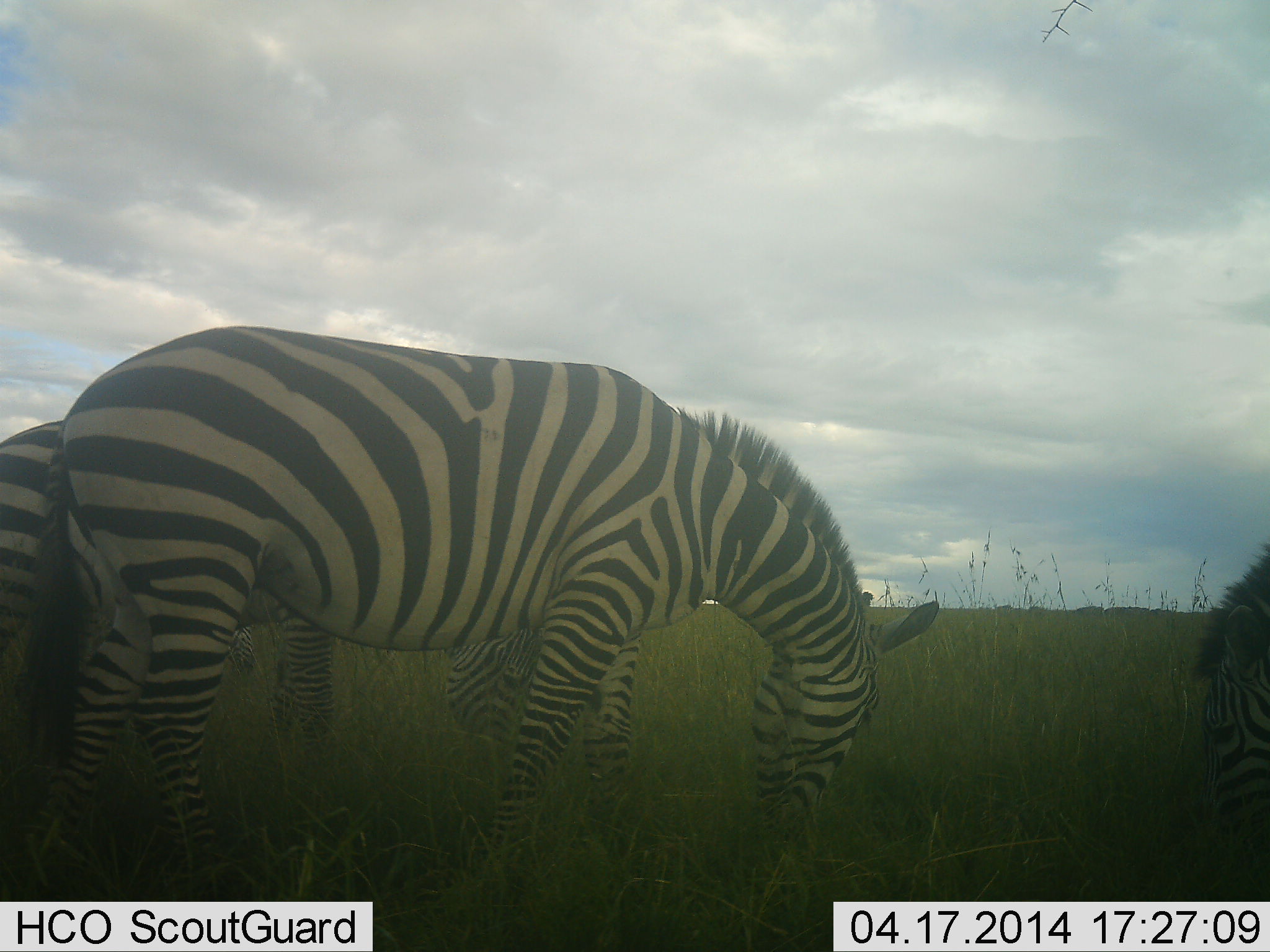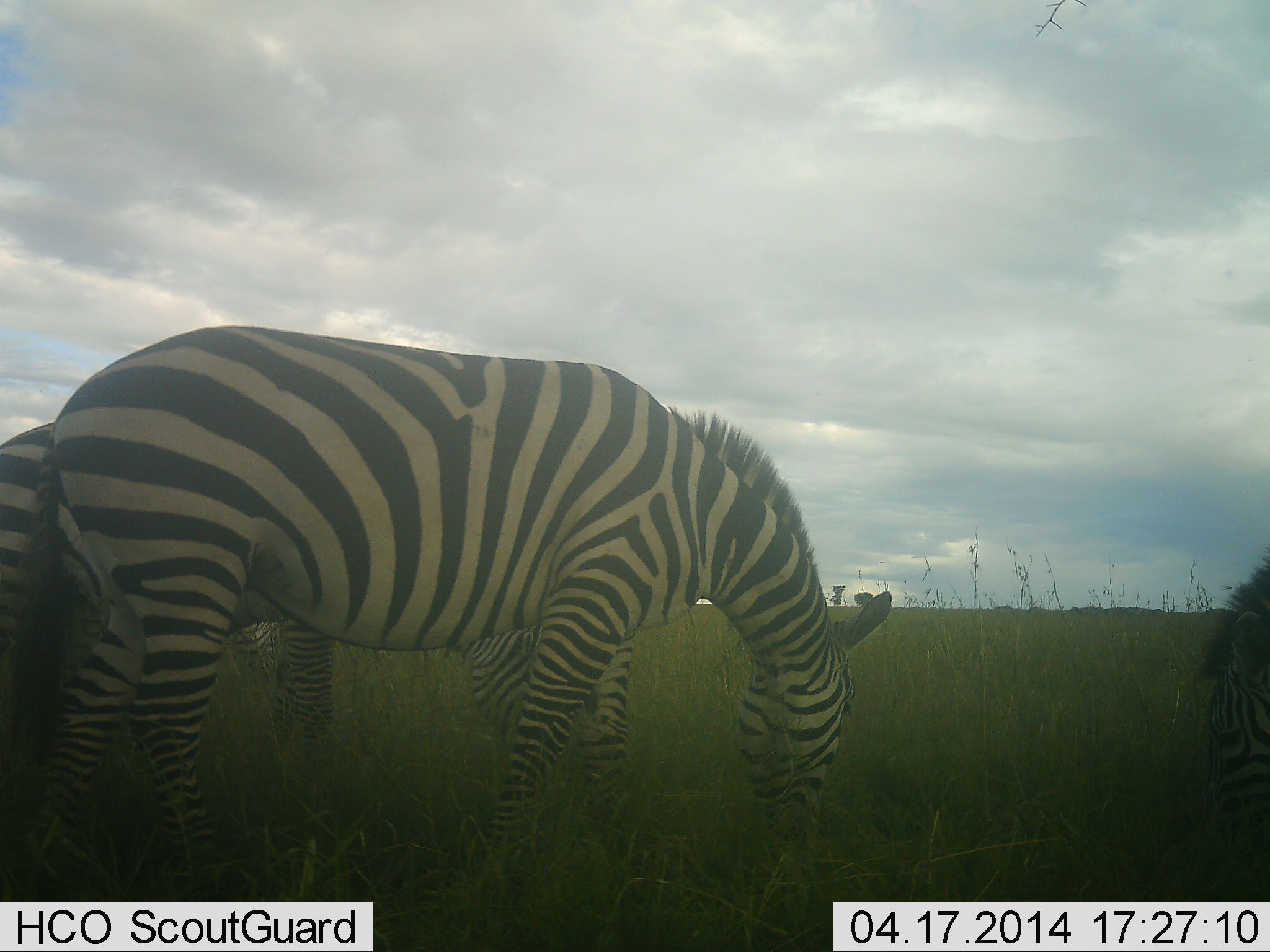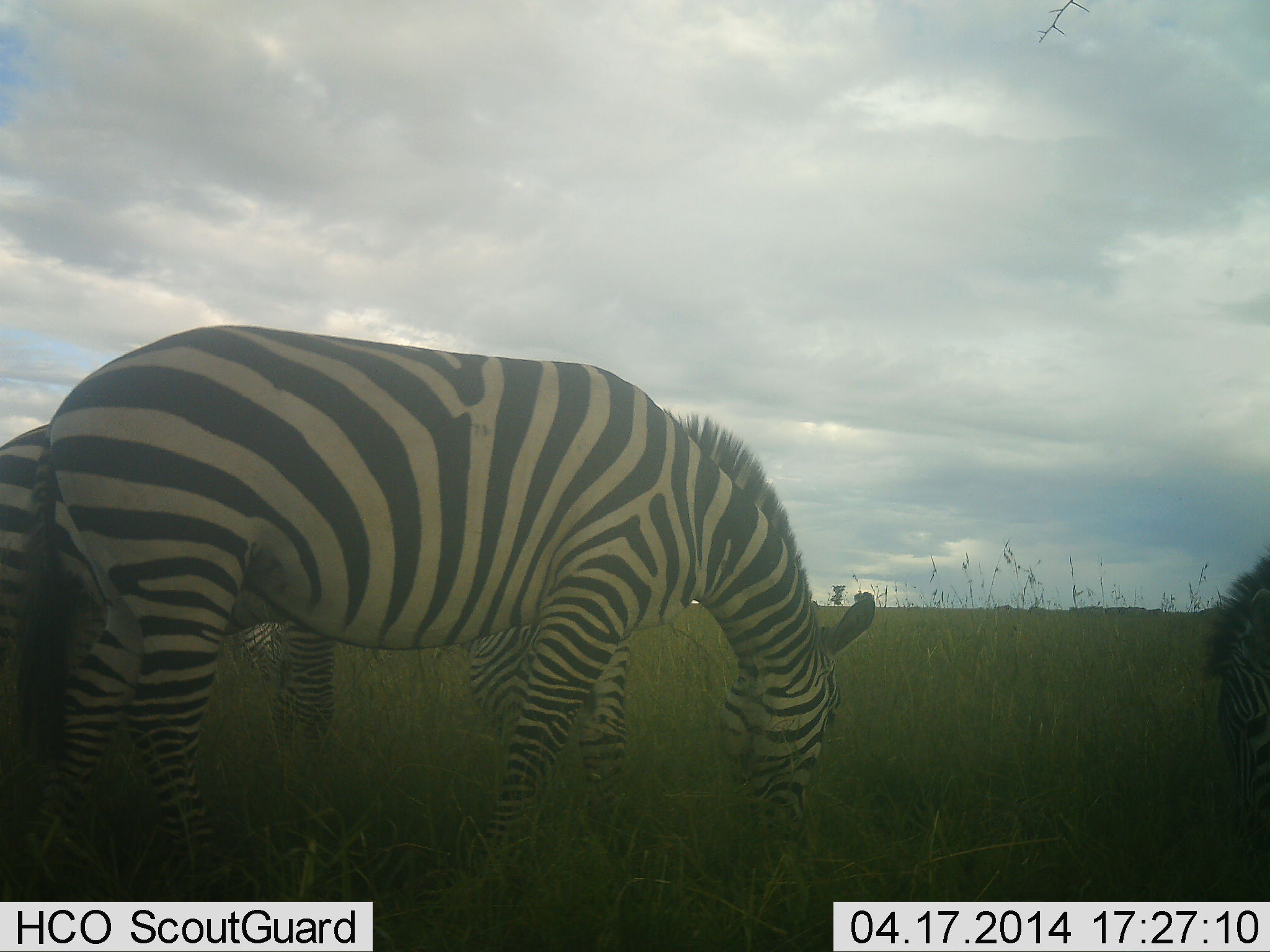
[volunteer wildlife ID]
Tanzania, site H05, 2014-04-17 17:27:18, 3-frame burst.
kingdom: Animalia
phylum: Chordata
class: Mammalia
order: Perissodactyla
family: Equidae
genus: Equus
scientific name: Equus quagga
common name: plains zebra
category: zebra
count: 4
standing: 20%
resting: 0%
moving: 0%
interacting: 0%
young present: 0%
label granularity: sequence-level